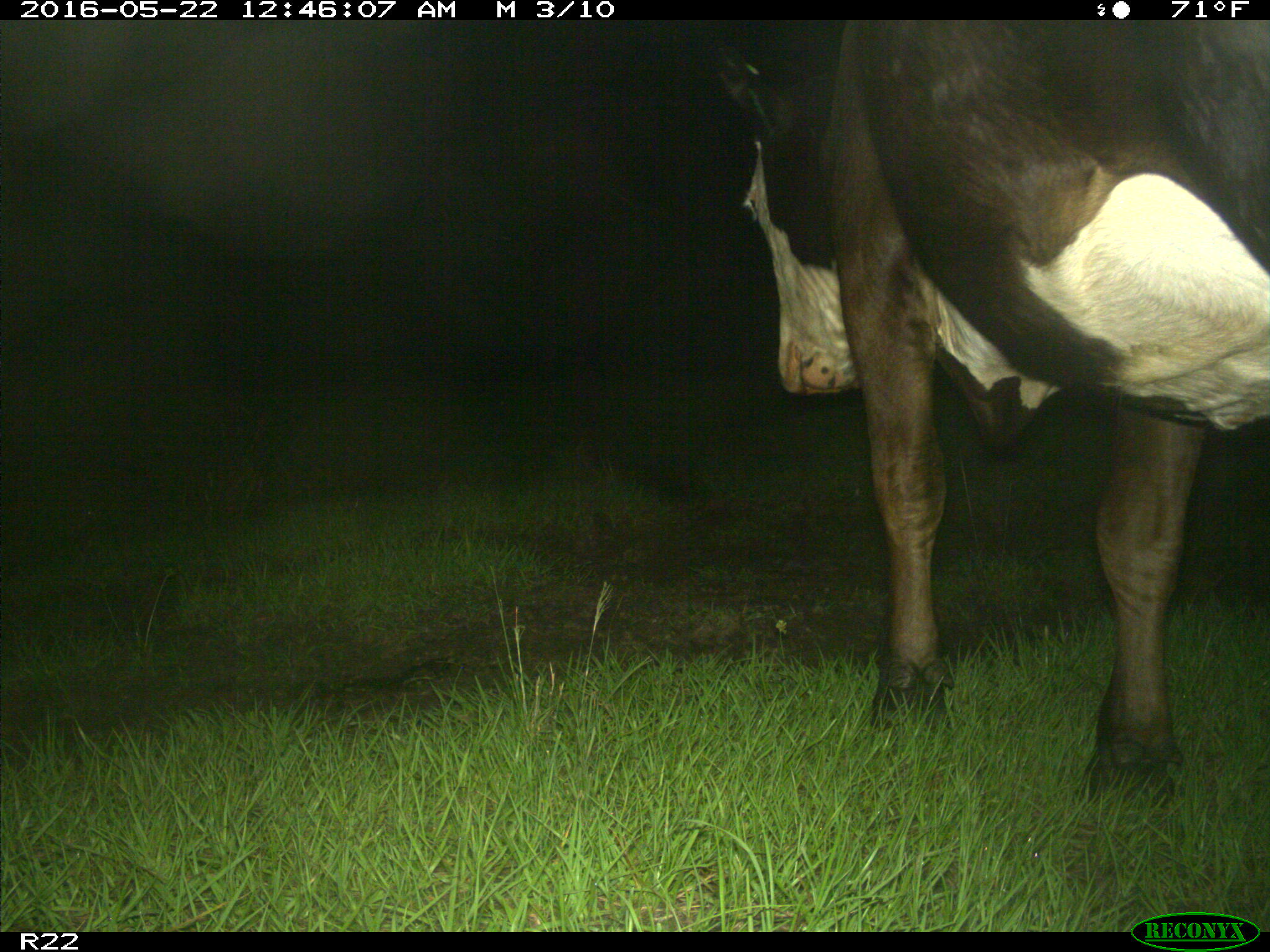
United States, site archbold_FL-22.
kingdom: Animalia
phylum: Chordata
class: Mammalia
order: Artiodactyla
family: Bovidae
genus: Bos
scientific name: Bos taurus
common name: domestic cow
Bos taurus (domestic cow).